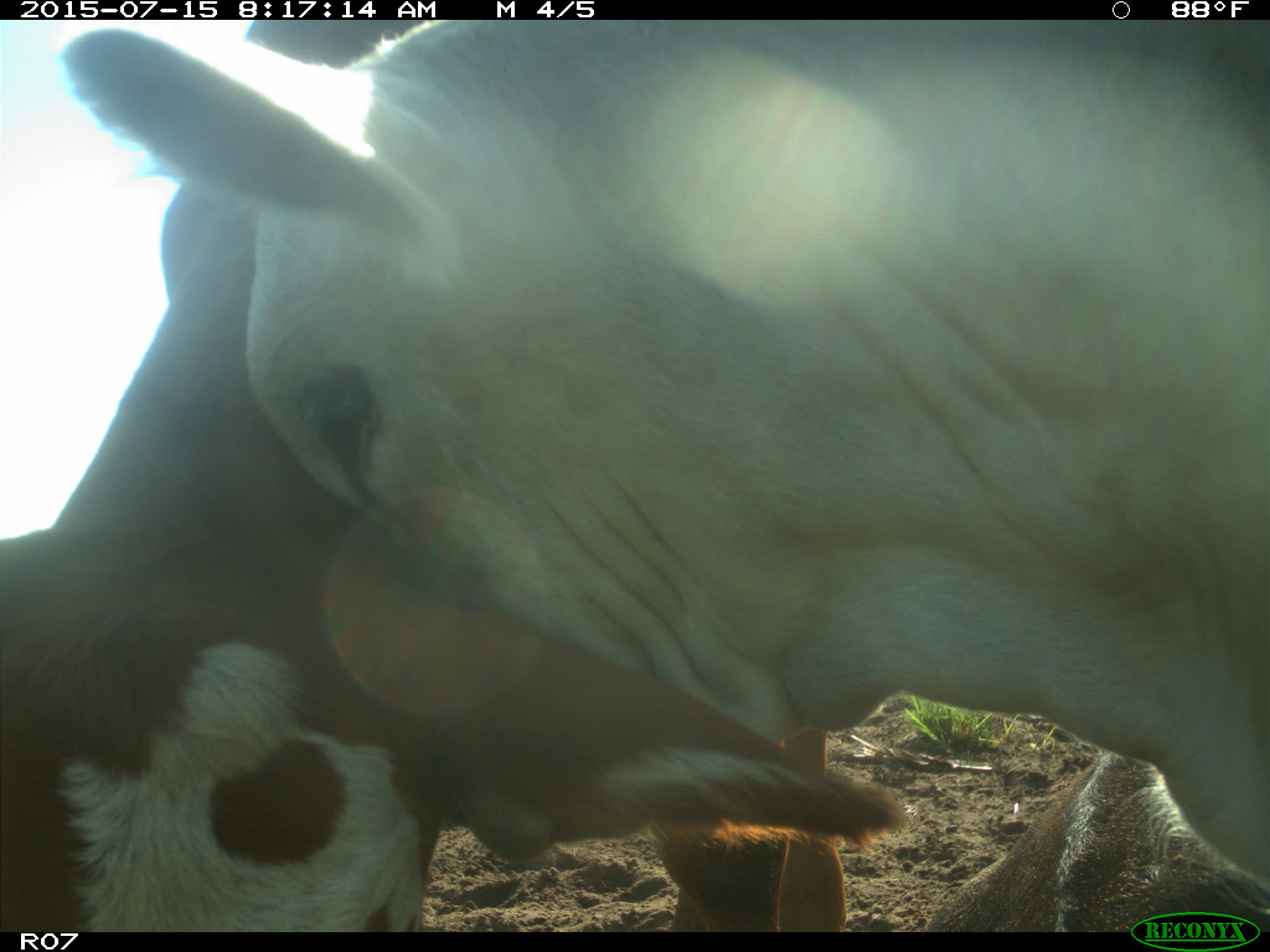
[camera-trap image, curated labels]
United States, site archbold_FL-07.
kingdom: Animalia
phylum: Chordata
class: Mammalia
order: Artiodactyla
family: Bovidae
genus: Bos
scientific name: Bos taurus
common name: domestic cow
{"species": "Bos taurus (domestic cow)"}